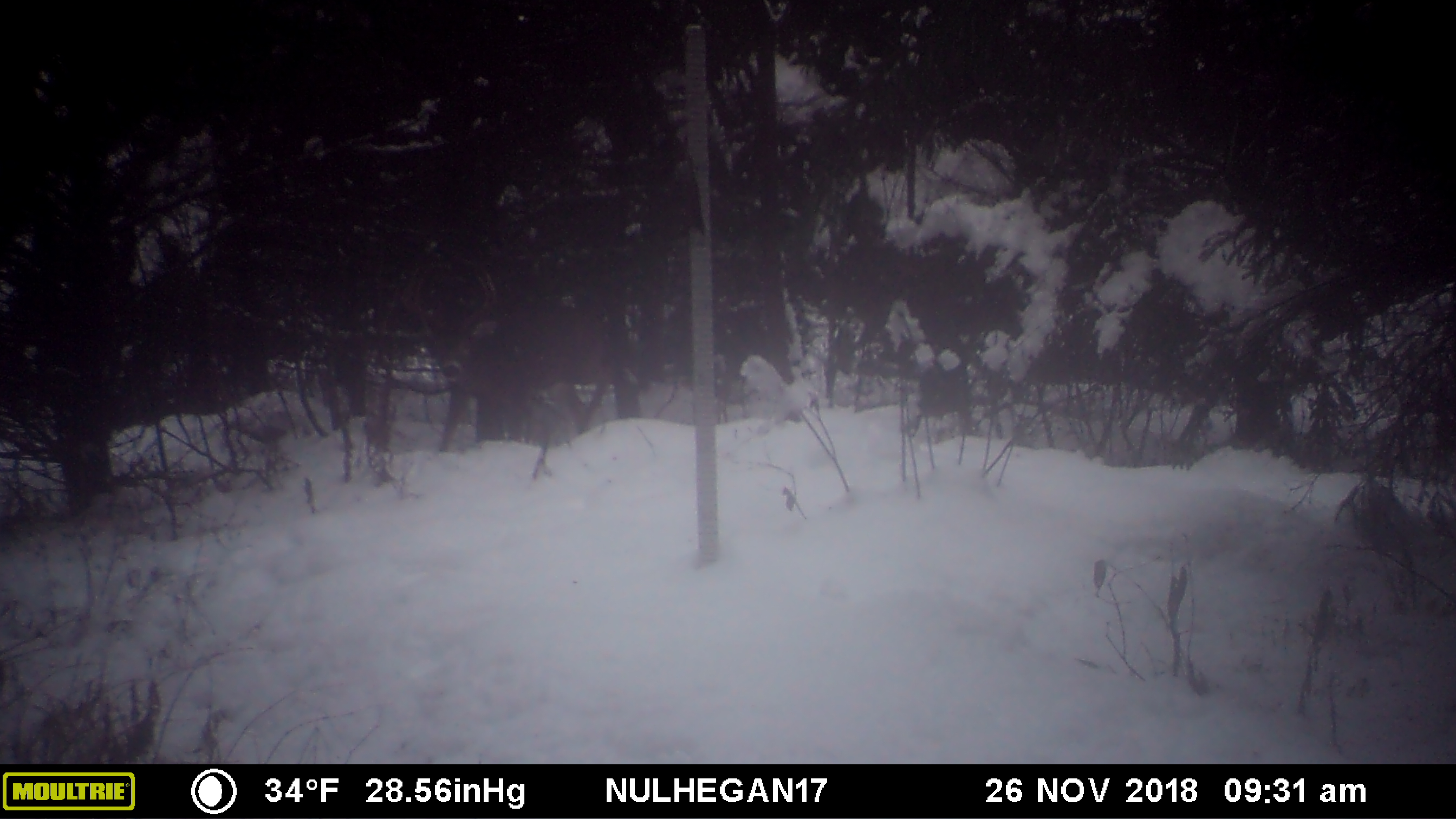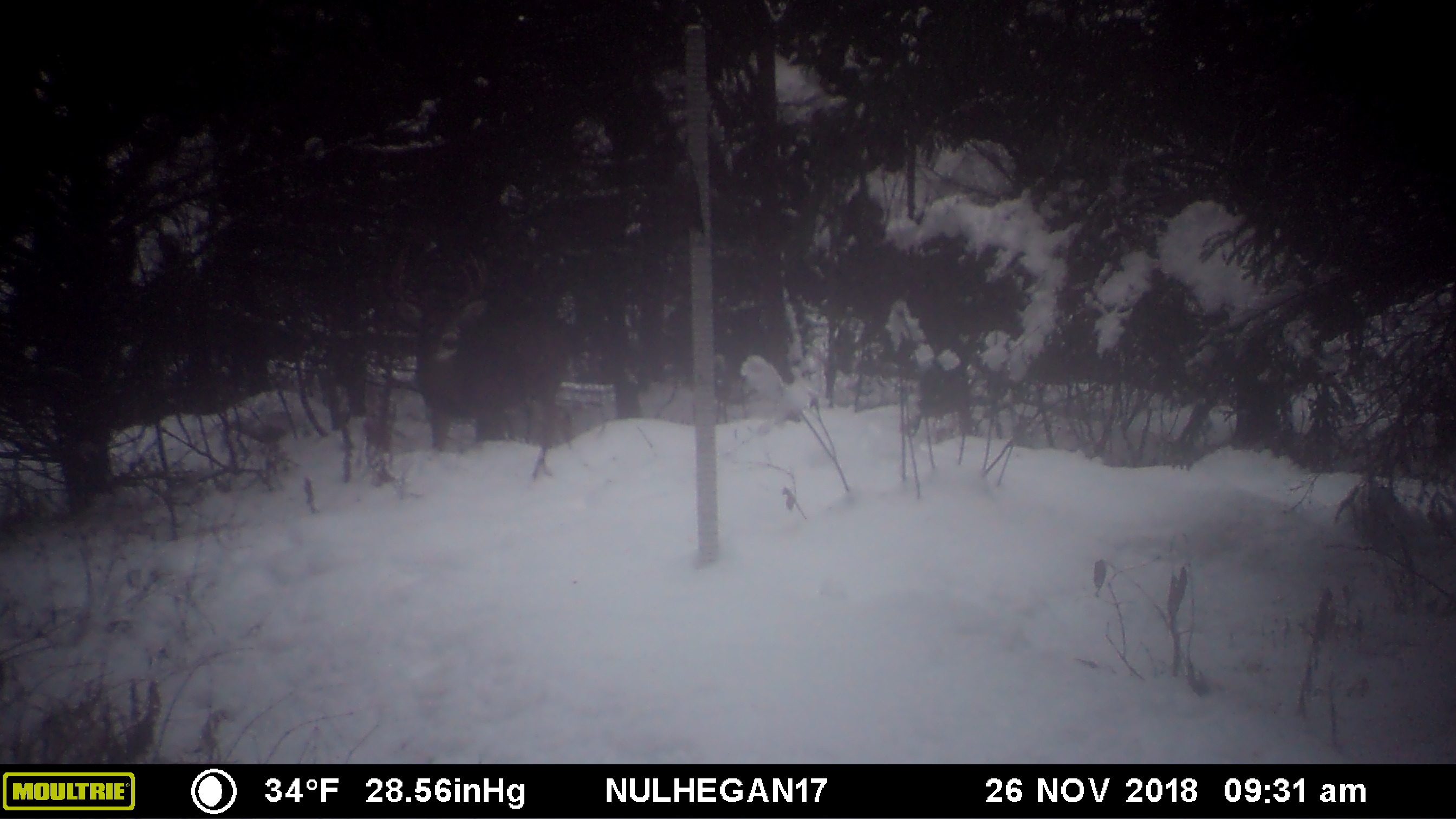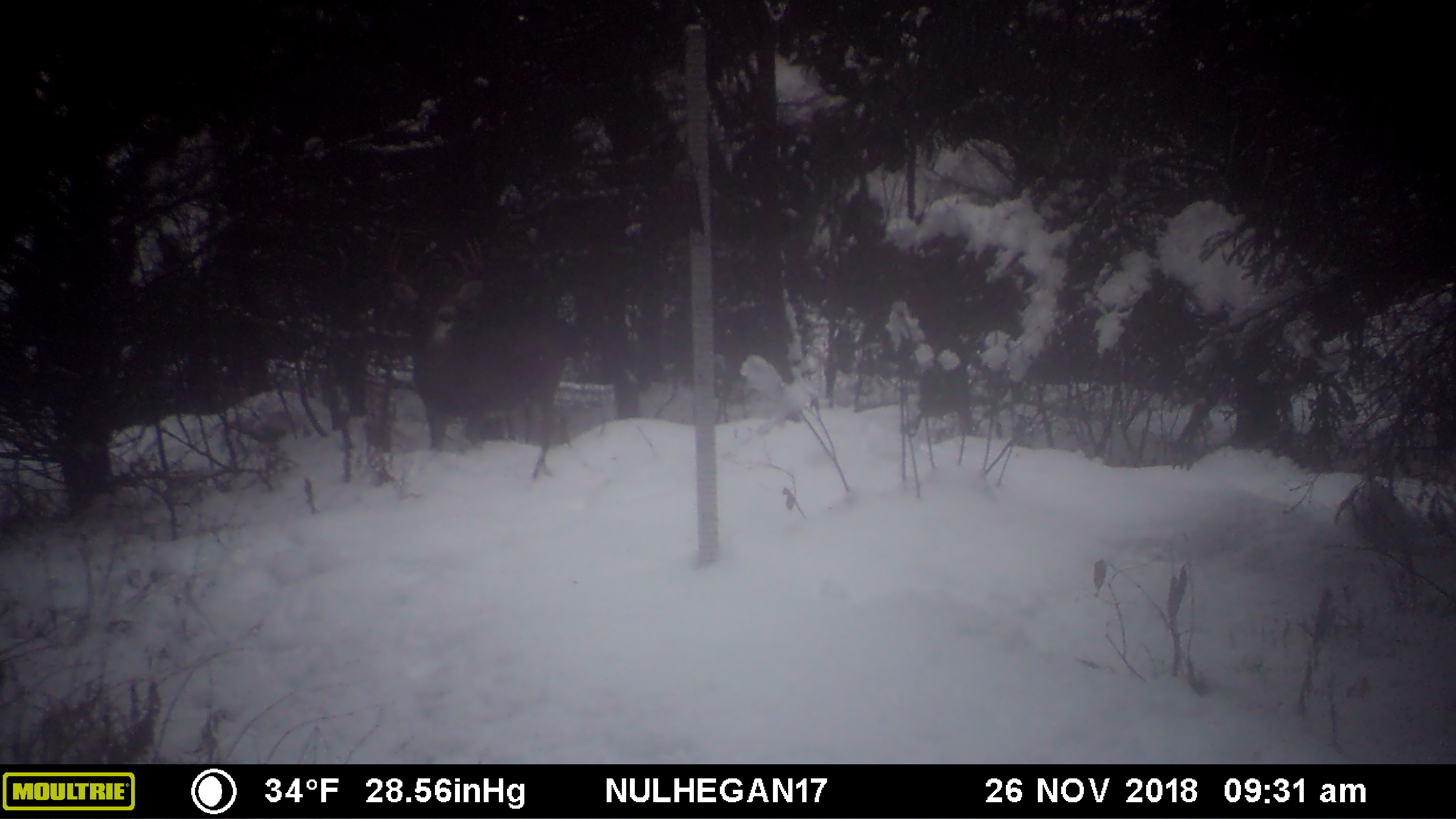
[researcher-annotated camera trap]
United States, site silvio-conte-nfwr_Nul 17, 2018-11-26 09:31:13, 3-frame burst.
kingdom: Animalia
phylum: Chordata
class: Mammalia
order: Artiodactyla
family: Cervidae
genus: Odocoileus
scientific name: Odocoileus virginianus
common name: white-tailed deer